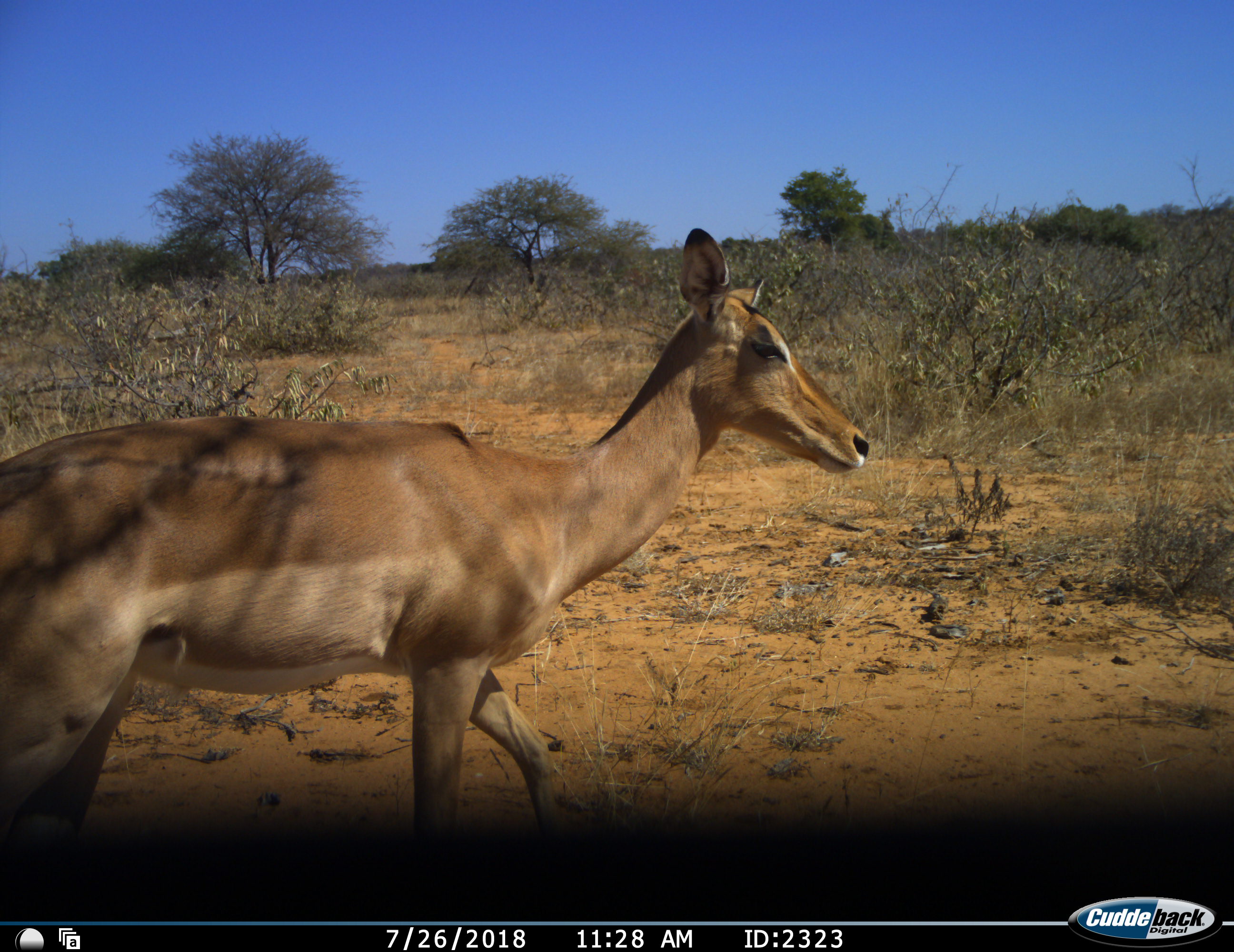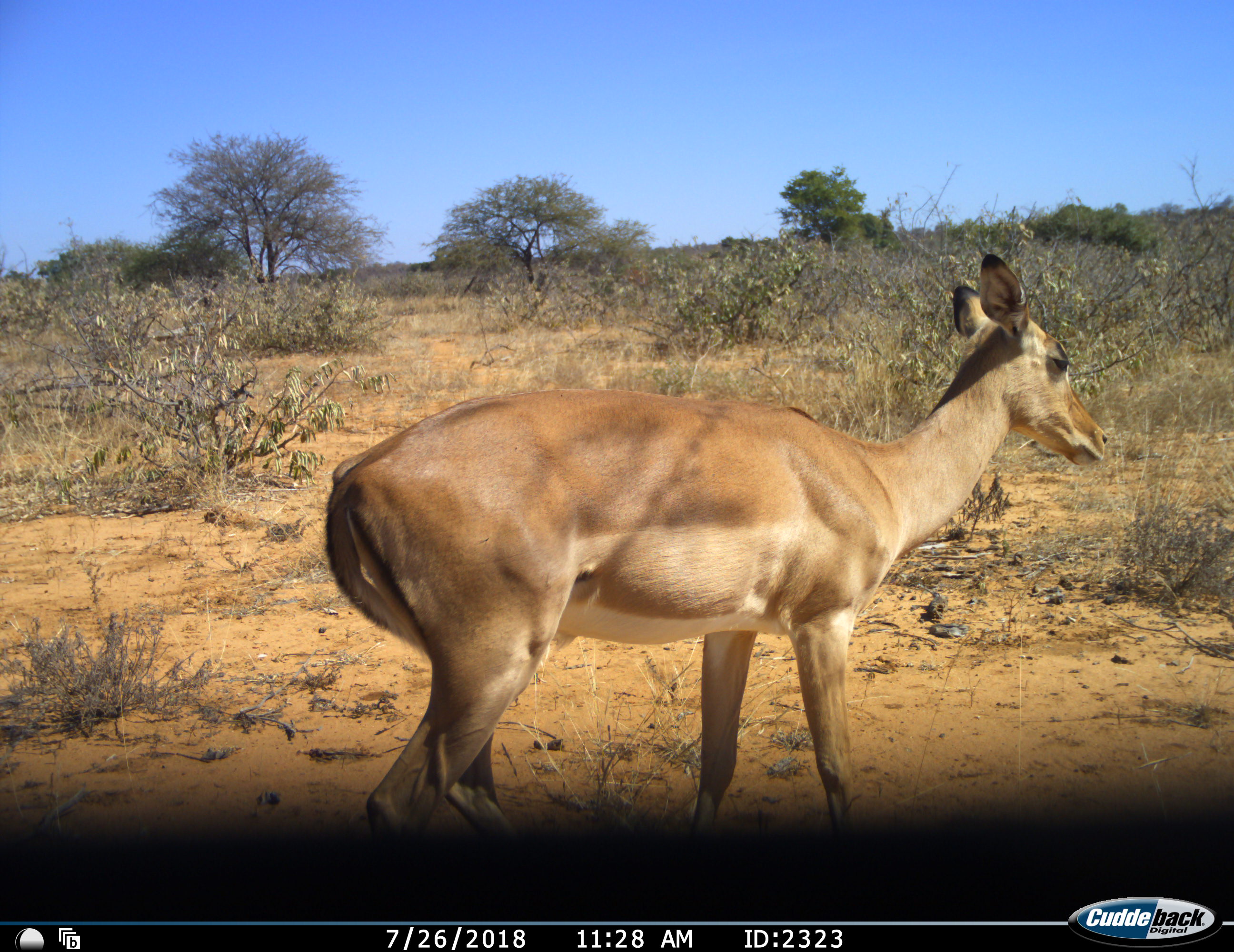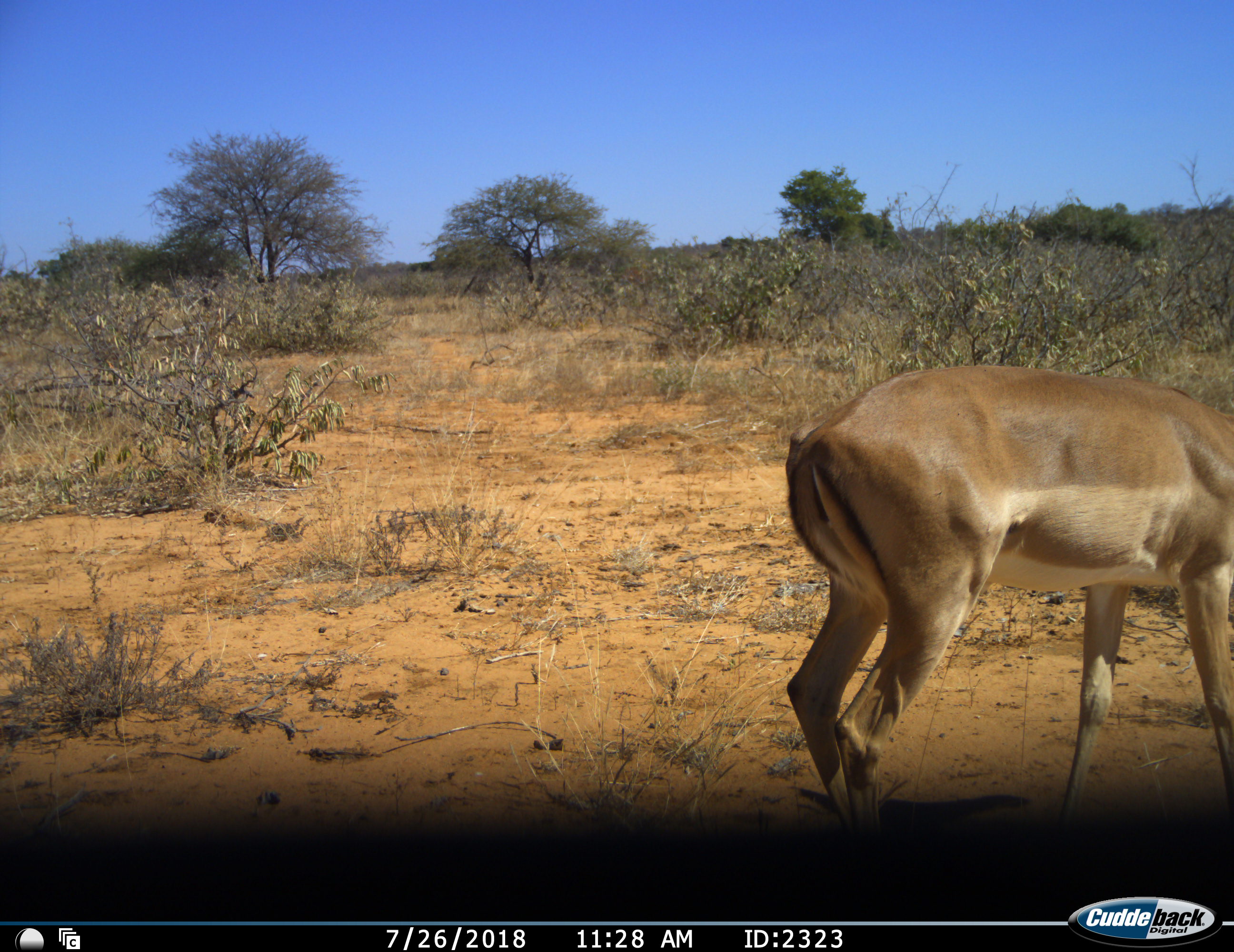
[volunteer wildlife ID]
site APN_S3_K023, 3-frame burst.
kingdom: Animalia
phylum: Chordata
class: Mammalia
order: Artiodactyla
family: Bovidae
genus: Aepyceros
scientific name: Aepyceros melampus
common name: impala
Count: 1.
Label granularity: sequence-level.